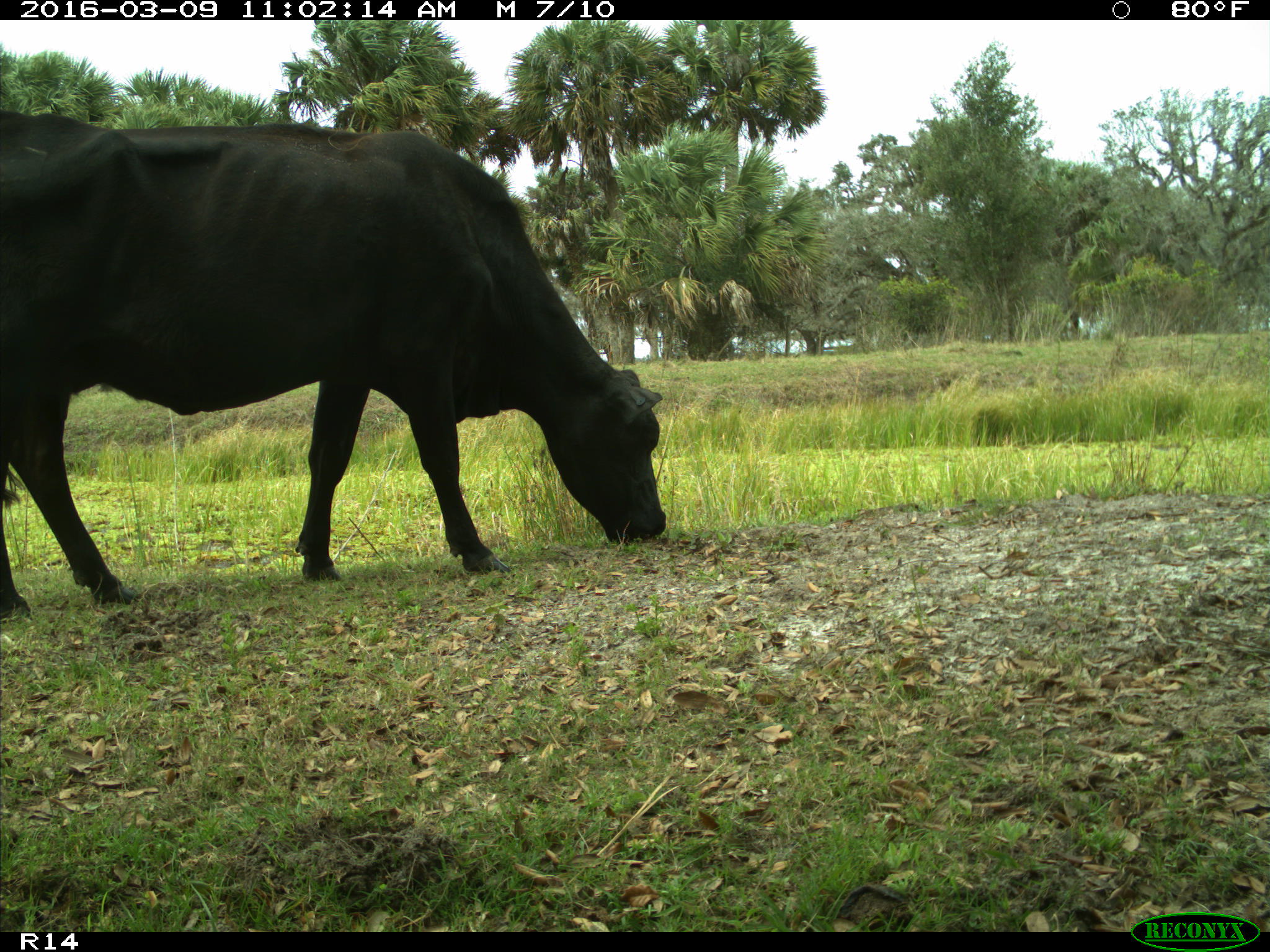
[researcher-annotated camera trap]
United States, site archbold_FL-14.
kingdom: Animalia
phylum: Chordata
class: Mammalia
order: Artiodactyla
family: Bovidae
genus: Bos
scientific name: Bos taurus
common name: domestic cow